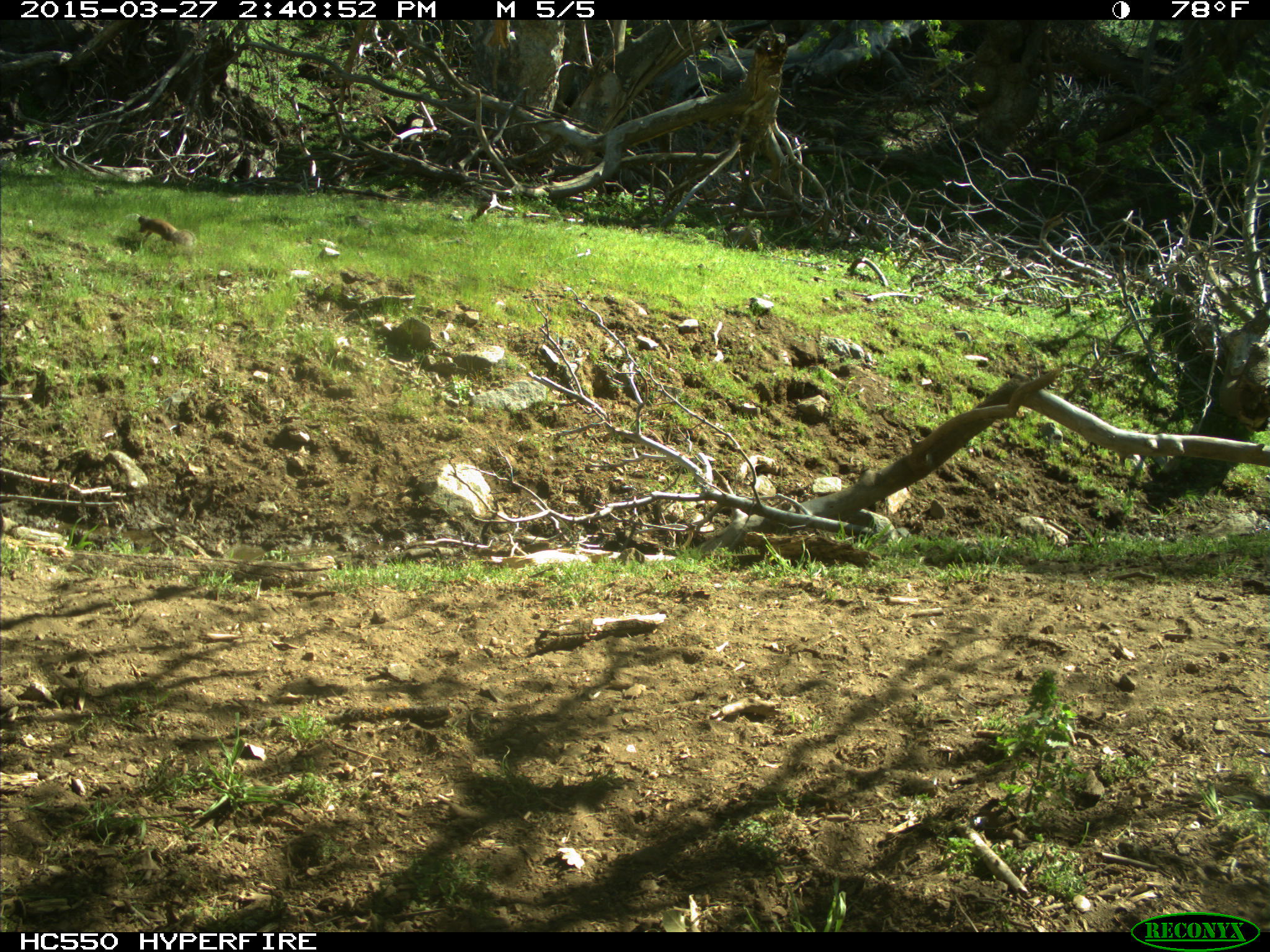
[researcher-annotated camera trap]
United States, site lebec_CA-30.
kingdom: Animalia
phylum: Chordata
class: Mammalia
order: Rodentia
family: Sciuridae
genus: Otospermophilus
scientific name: Otospermophilus beecheyi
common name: california ground squirrel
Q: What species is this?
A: Otospermophilus beecheyi (california ground squirrel).